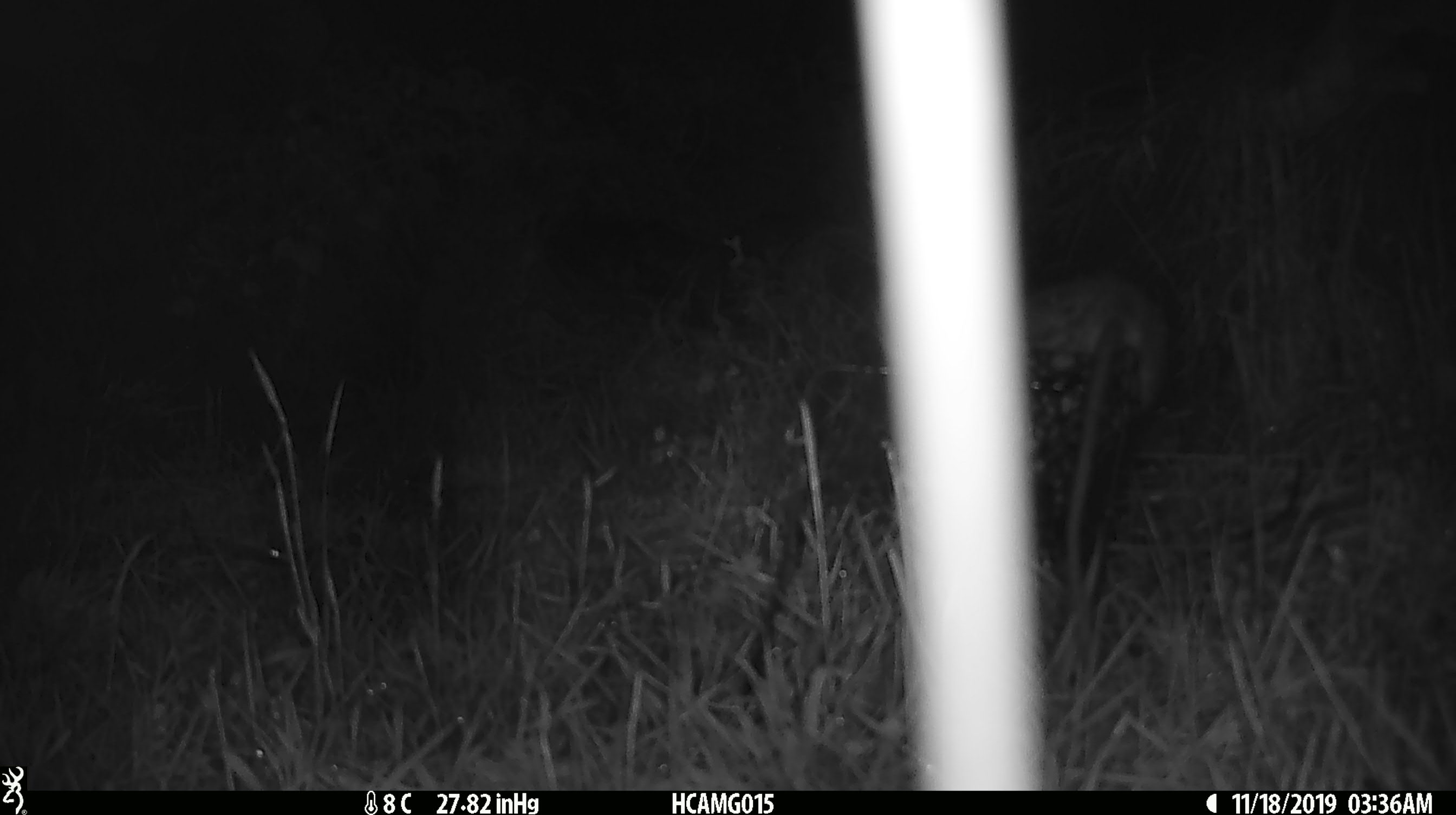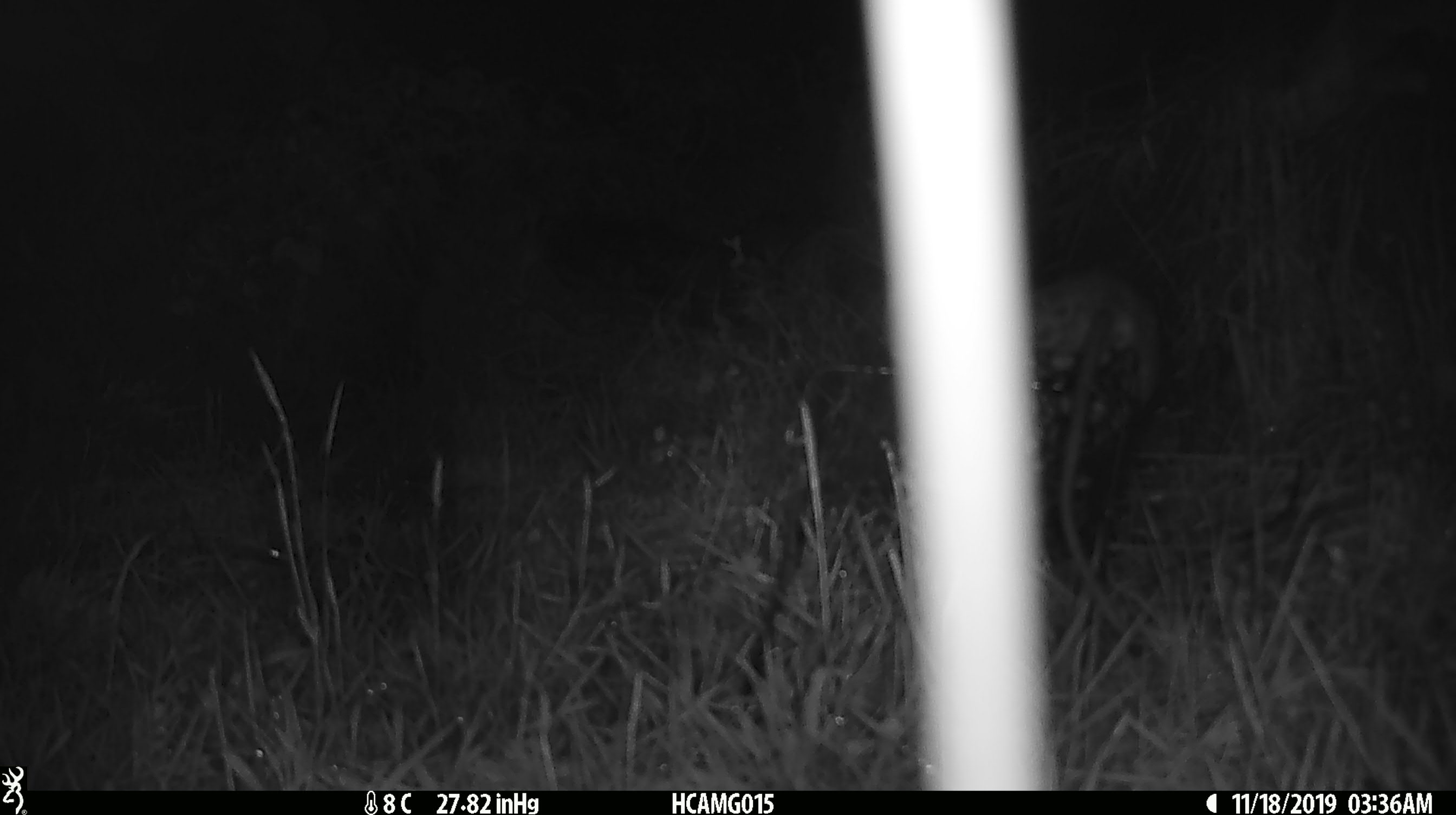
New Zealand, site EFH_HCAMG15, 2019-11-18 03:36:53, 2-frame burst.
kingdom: Animalia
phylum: Chordata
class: Mammalia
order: Rodentia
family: Muridae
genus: Rattus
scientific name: Rattus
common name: rat